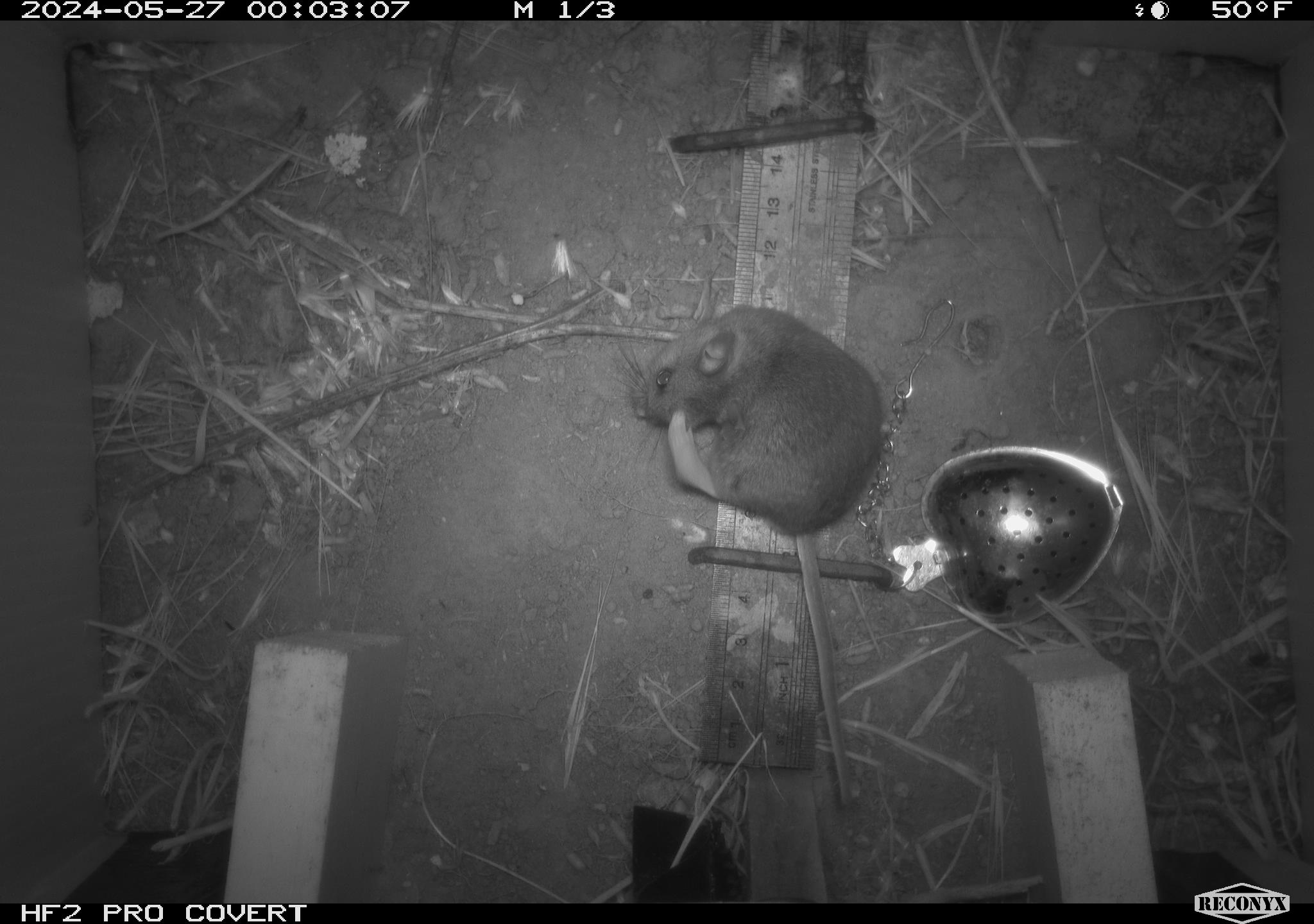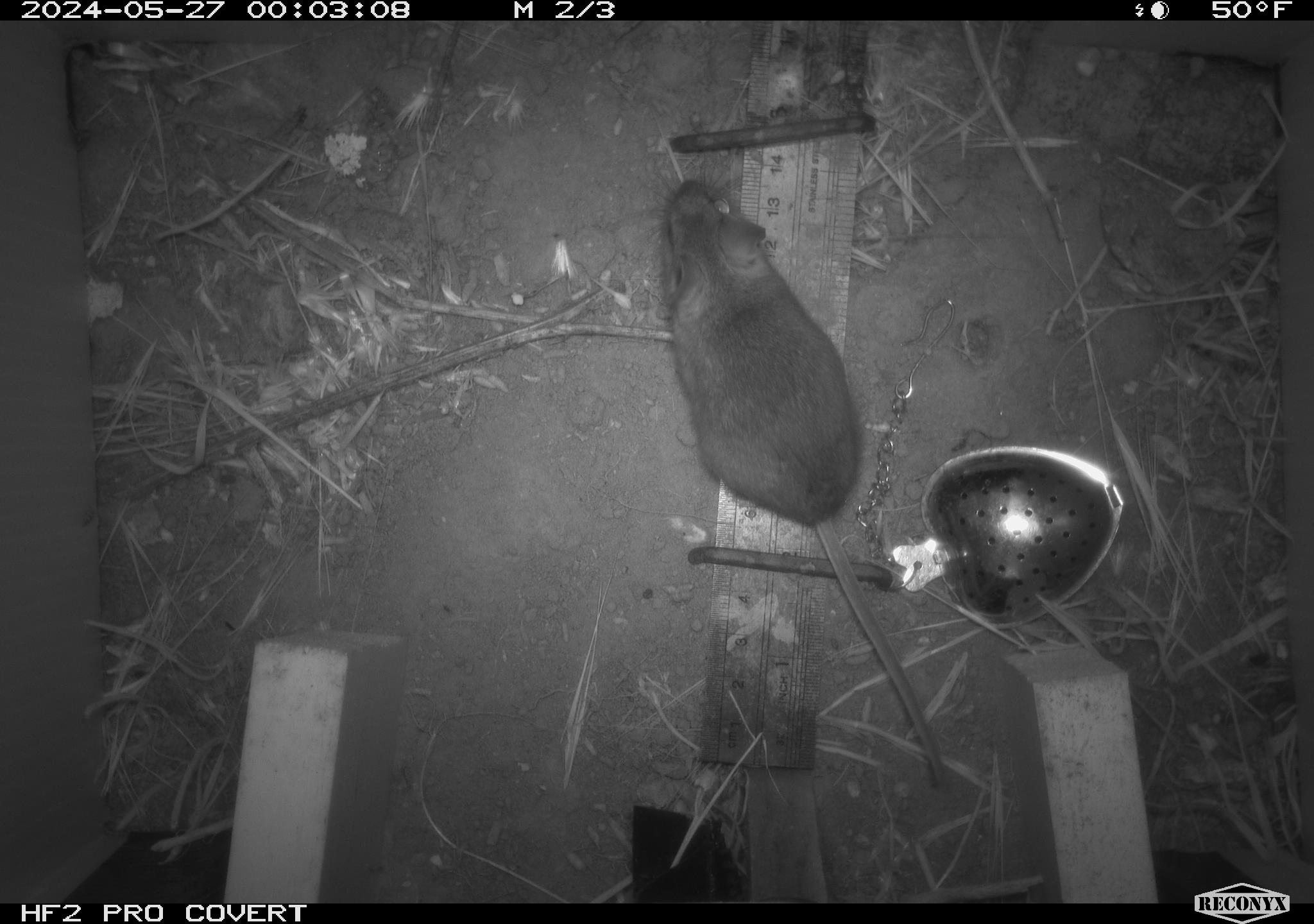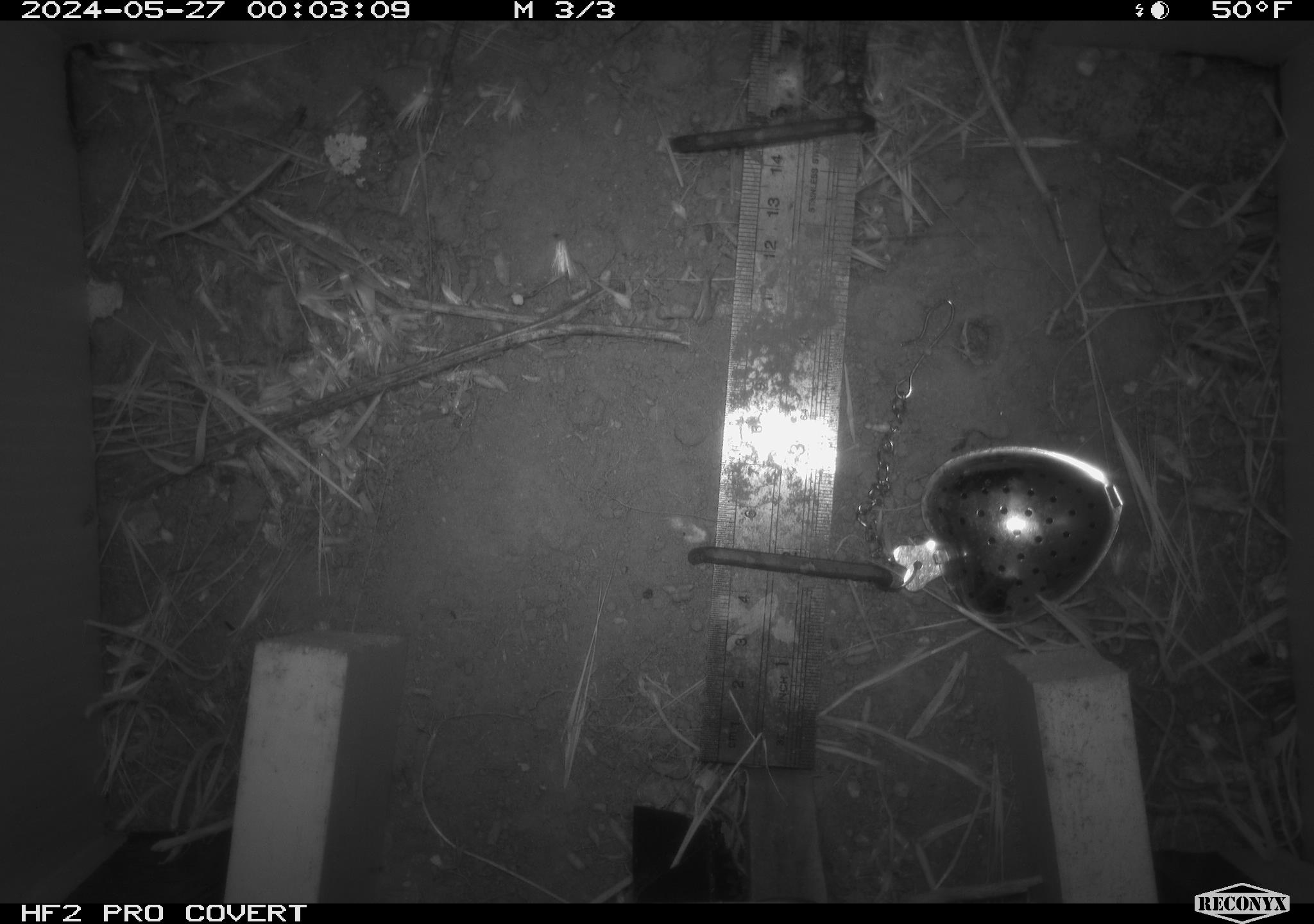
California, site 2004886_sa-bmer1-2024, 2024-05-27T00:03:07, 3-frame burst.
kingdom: Animalia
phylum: Chordata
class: Mammalia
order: Rodentia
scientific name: Rodentia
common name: mouse species